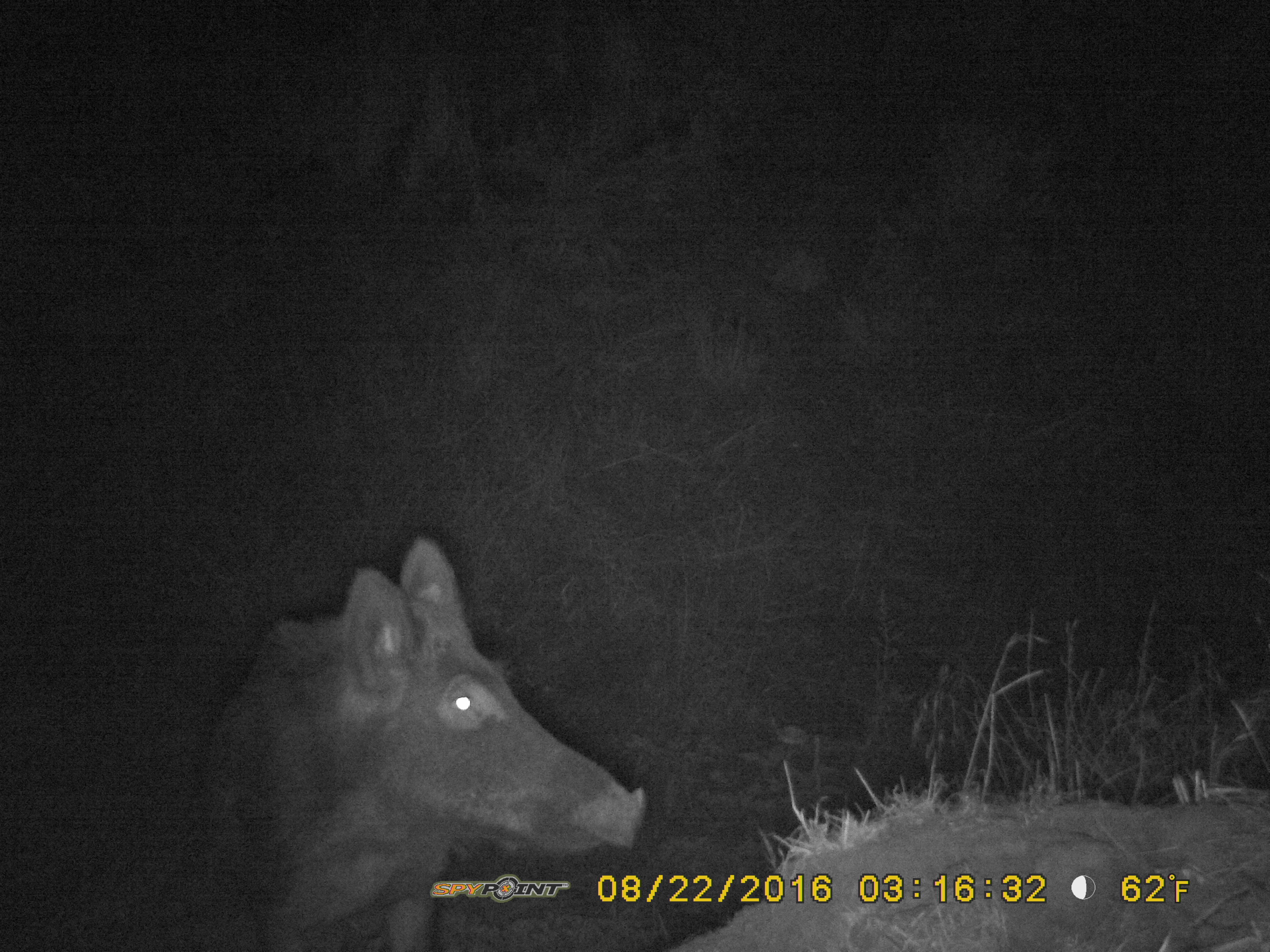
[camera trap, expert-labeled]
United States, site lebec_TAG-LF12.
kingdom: Animalia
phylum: Chordata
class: Mammalia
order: Artiodactyla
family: Suidae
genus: Sus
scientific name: Sus scrofa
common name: wild boar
Sus scrofa (wild boar).